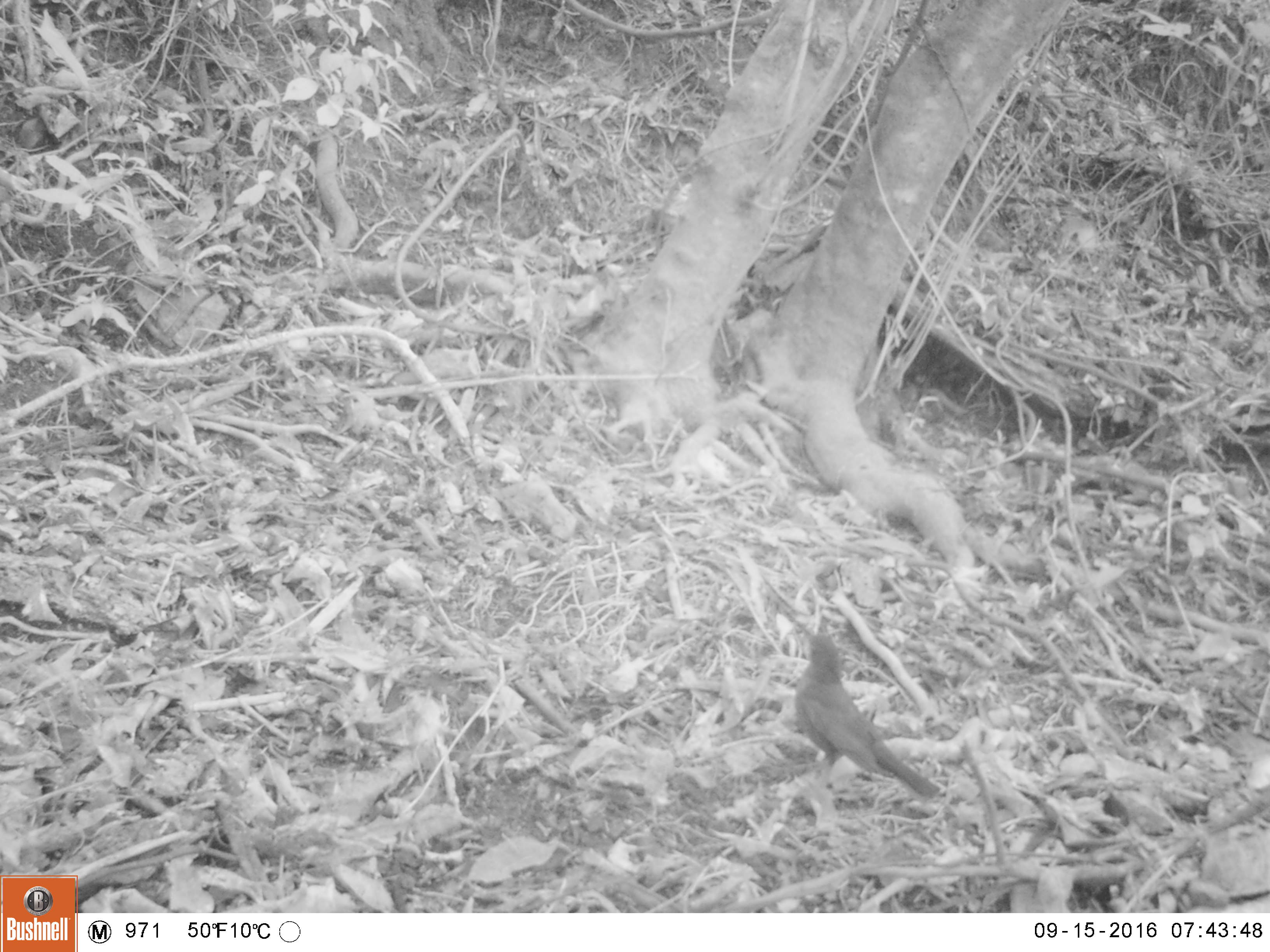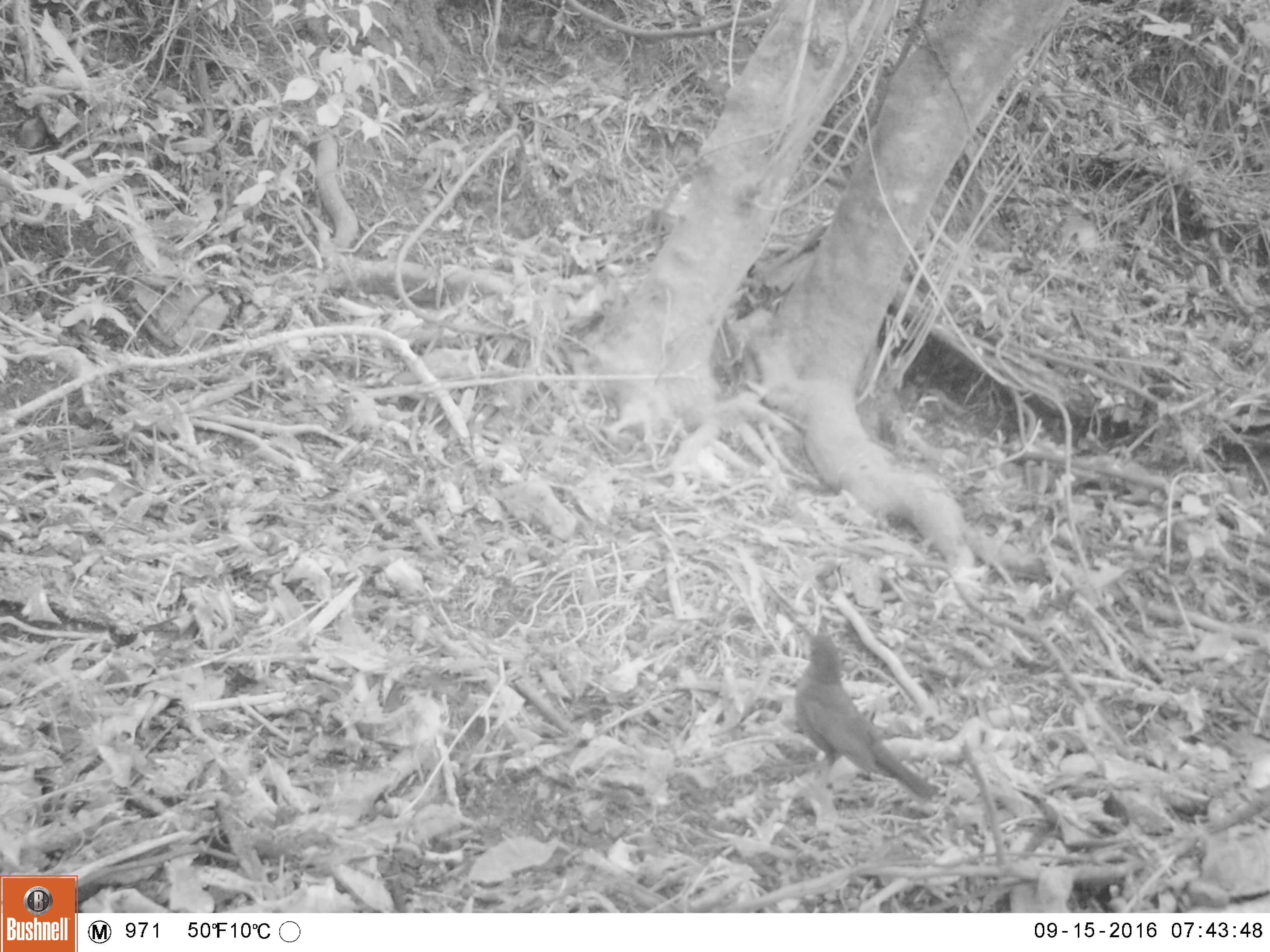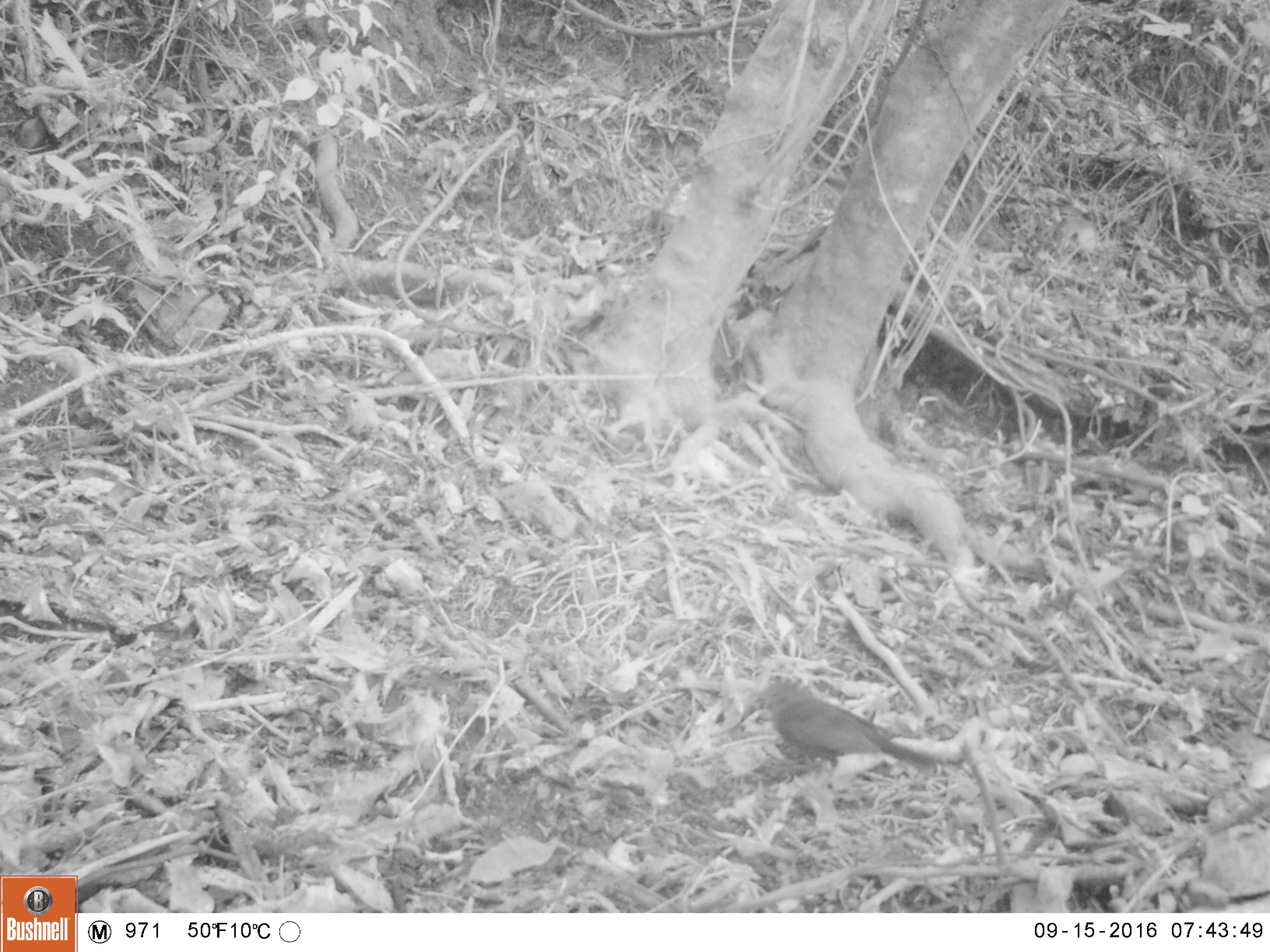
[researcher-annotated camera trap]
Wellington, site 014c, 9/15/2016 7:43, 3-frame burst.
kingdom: Animalia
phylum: Chordata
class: Aves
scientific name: Aves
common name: bird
Bird (Aves).